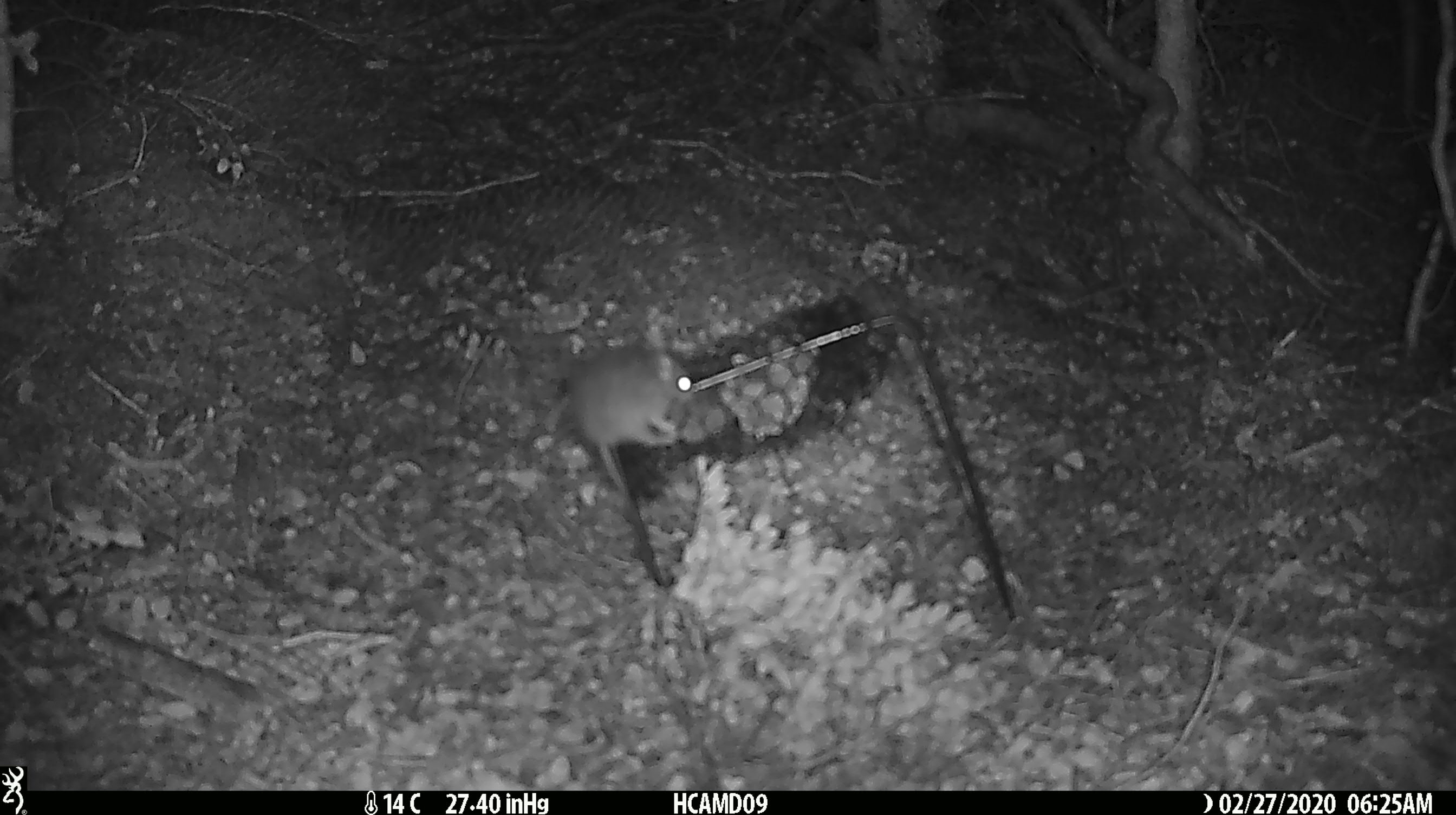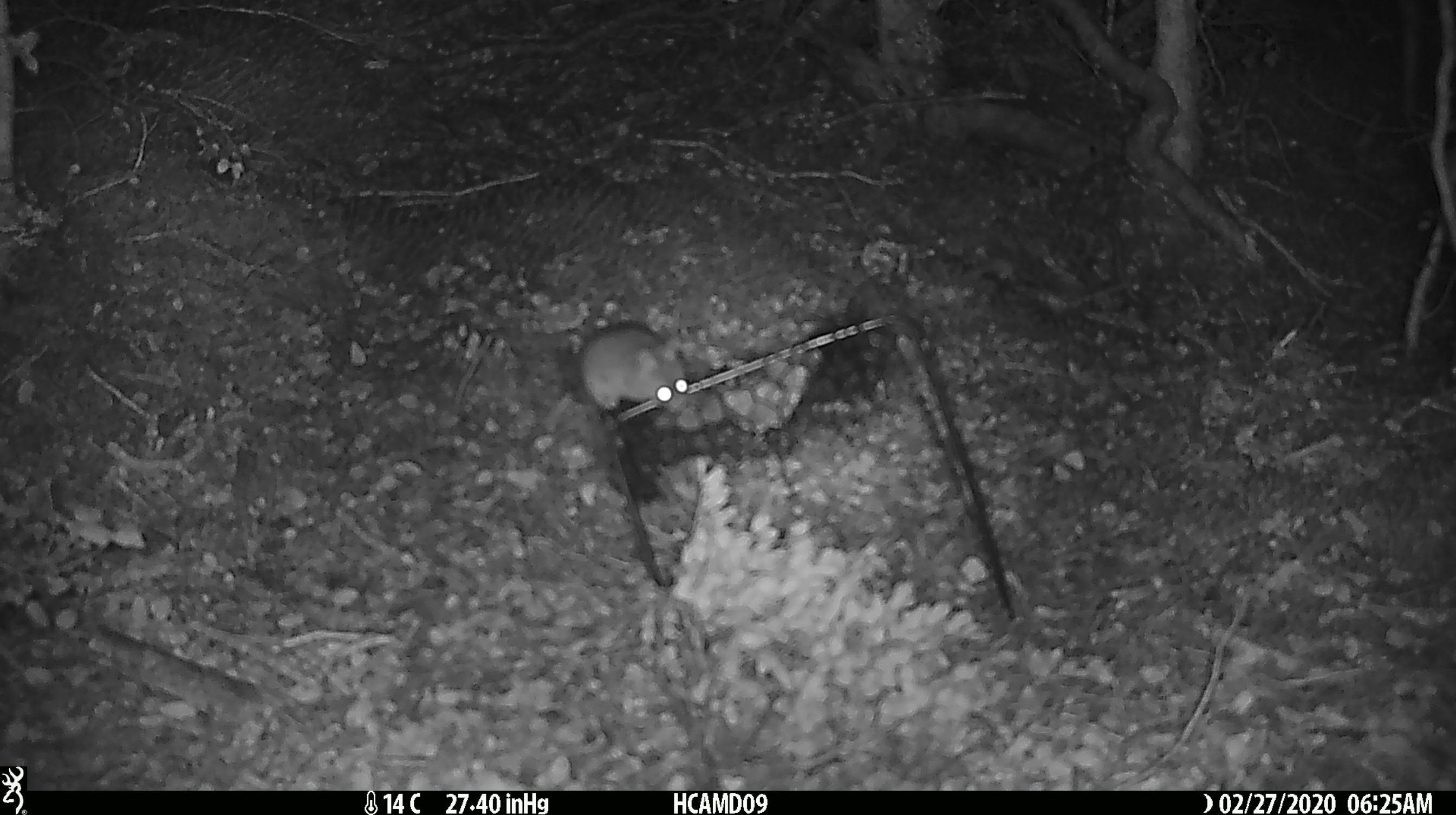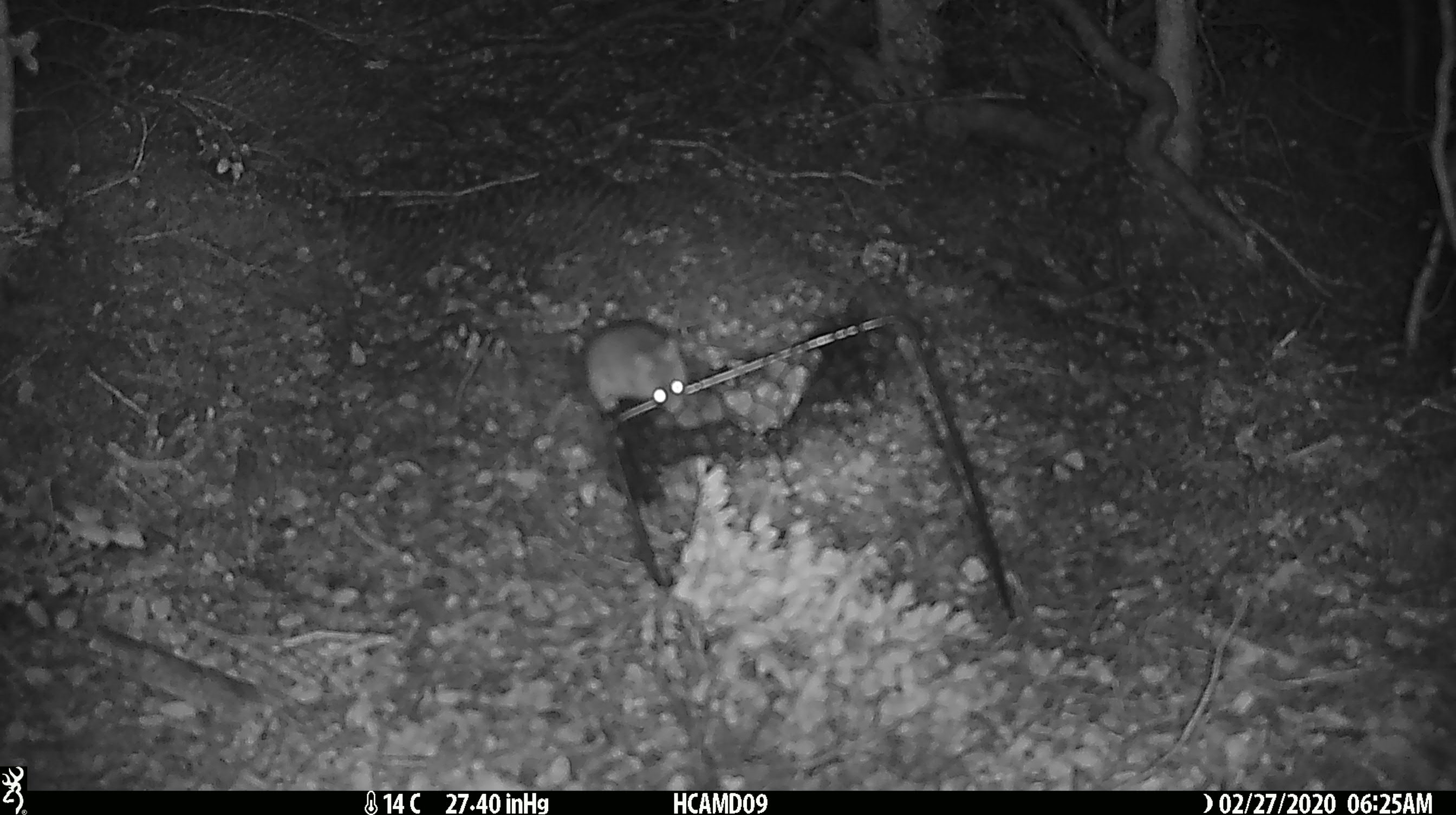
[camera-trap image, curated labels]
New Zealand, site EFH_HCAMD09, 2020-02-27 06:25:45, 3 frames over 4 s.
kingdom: Animalia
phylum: Chordata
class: Mammalia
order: Rodentia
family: Muridae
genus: Mus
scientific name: Mus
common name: mouse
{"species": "mouse (Mus)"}